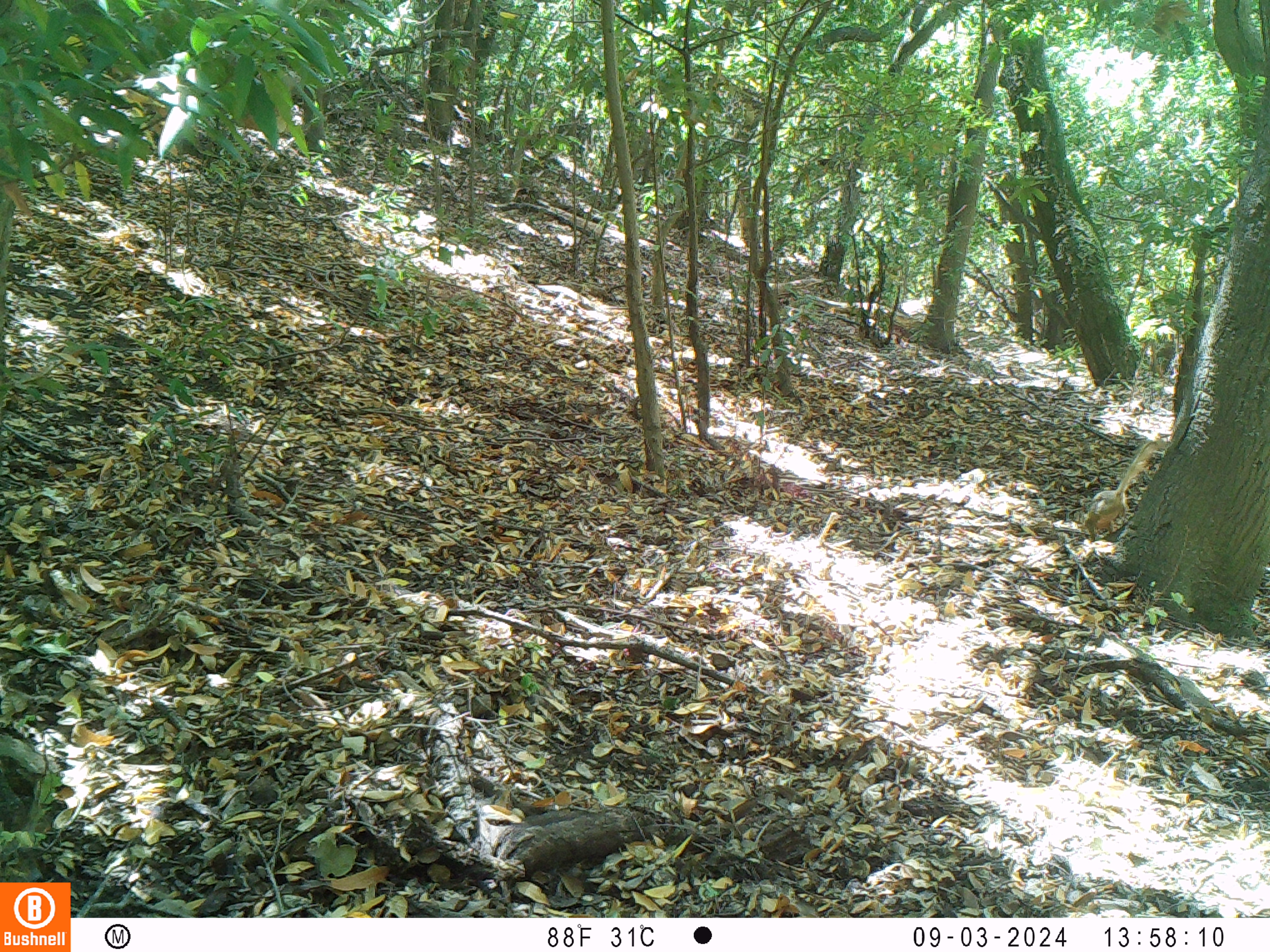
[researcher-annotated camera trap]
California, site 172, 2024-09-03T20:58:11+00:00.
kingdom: Animalia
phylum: Chordata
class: Mammalia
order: Rodentia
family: Sciuridae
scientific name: Sciuridae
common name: squirrel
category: unknown squirrel